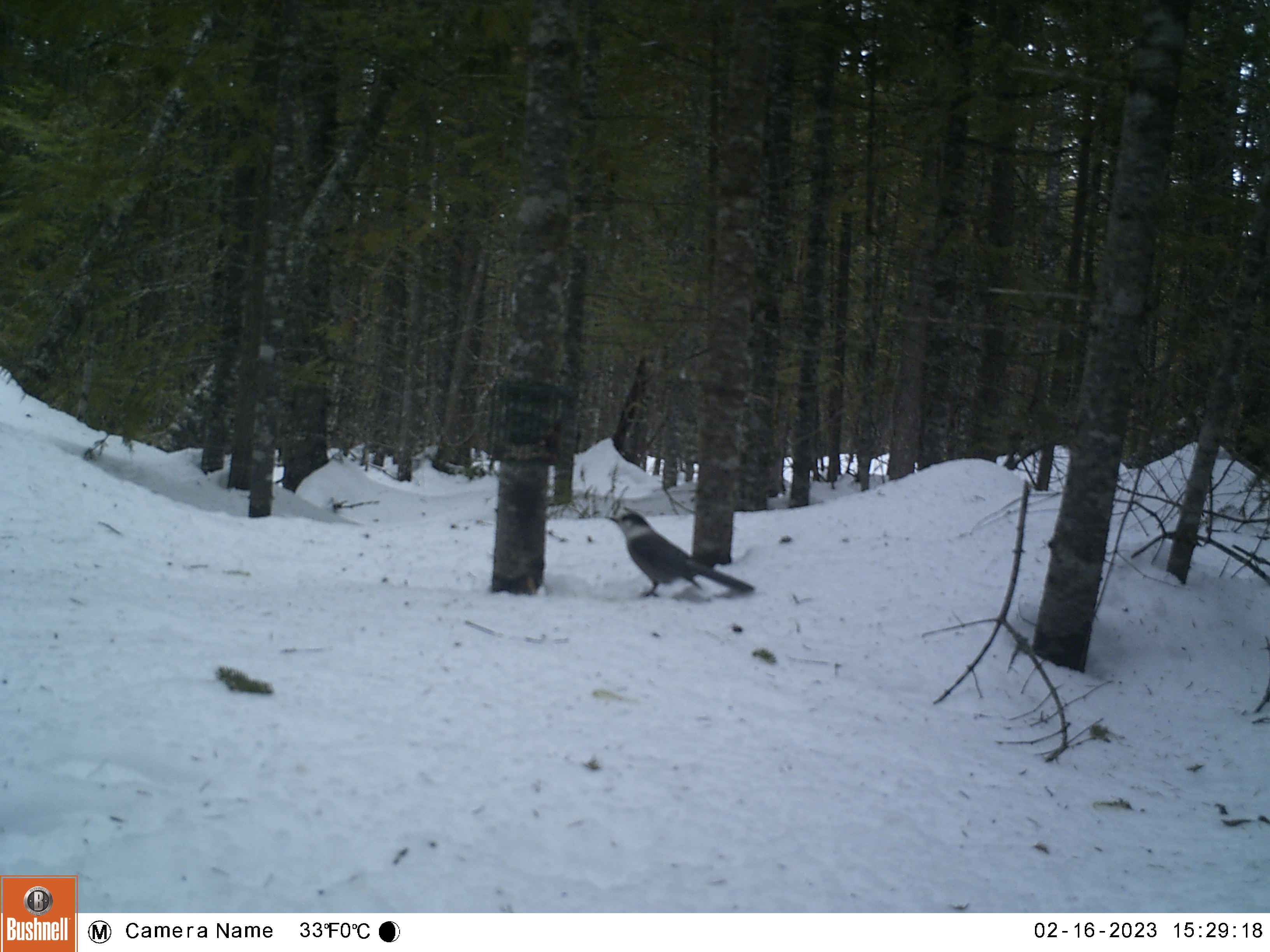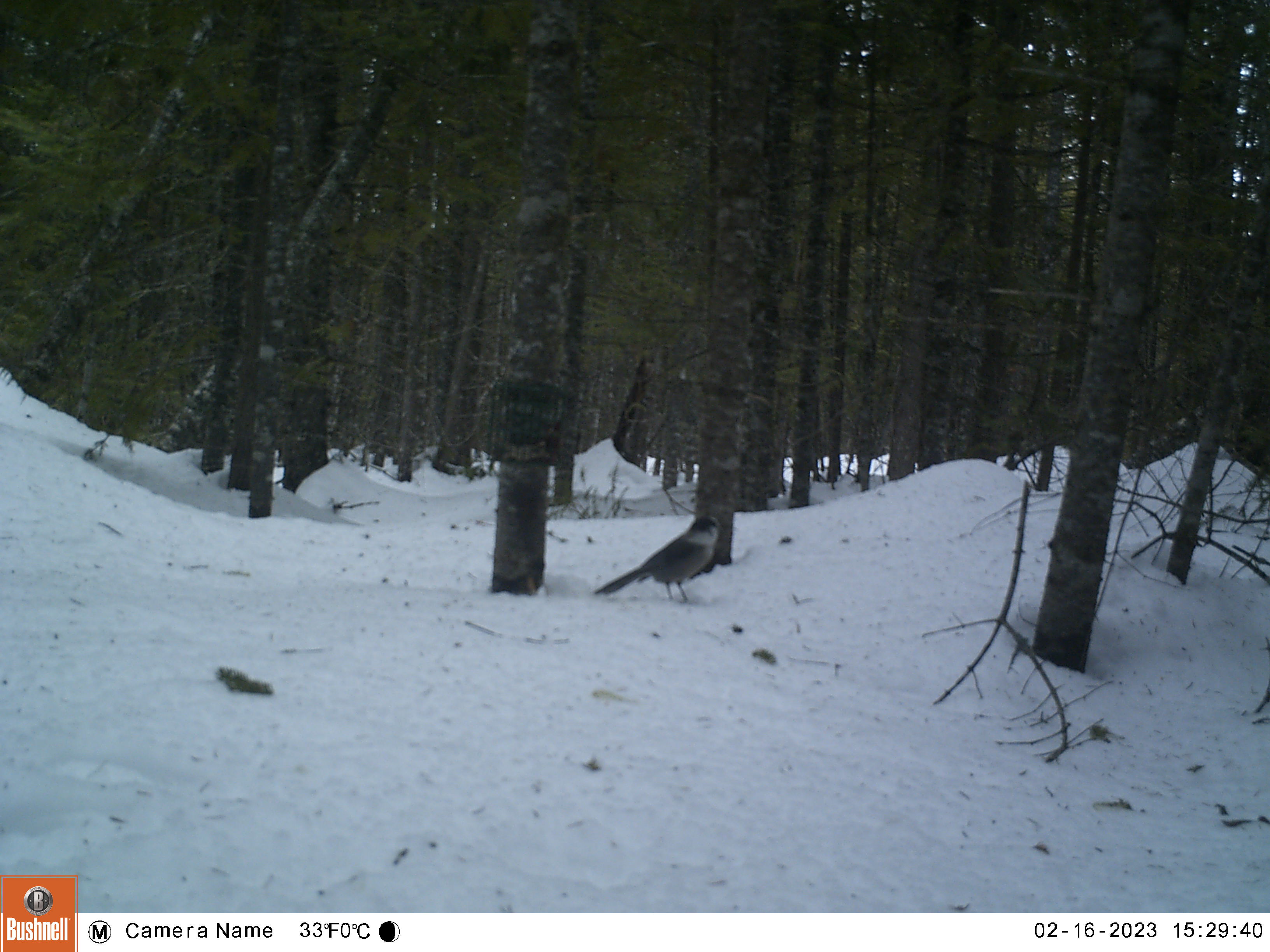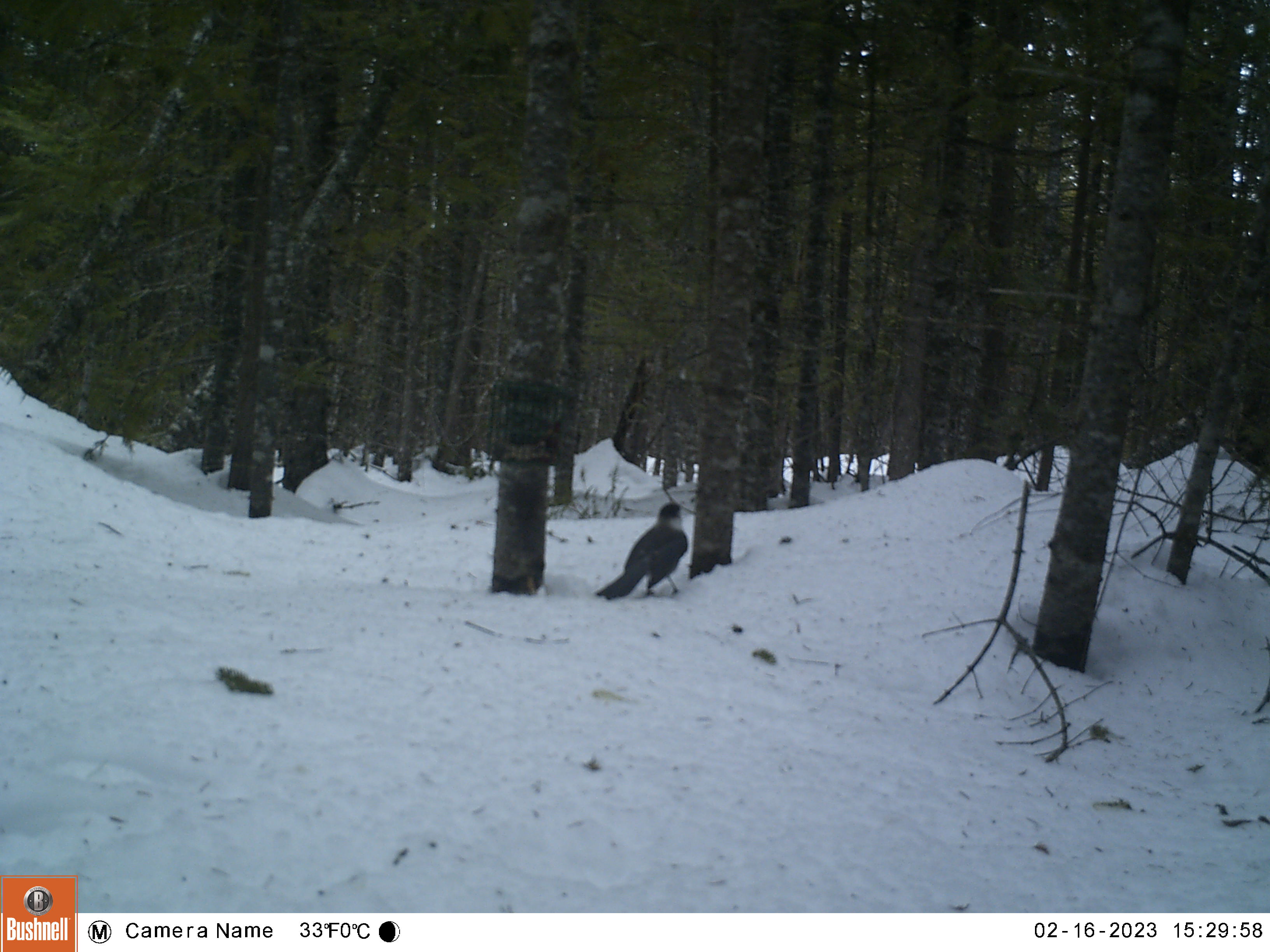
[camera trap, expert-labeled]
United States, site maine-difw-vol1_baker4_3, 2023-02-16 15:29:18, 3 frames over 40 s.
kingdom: Animalia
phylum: Chordata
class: Aves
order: Passeriformes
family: Corvidae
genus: Perisoreus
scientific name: Perisoreus canadensis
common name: canada jay